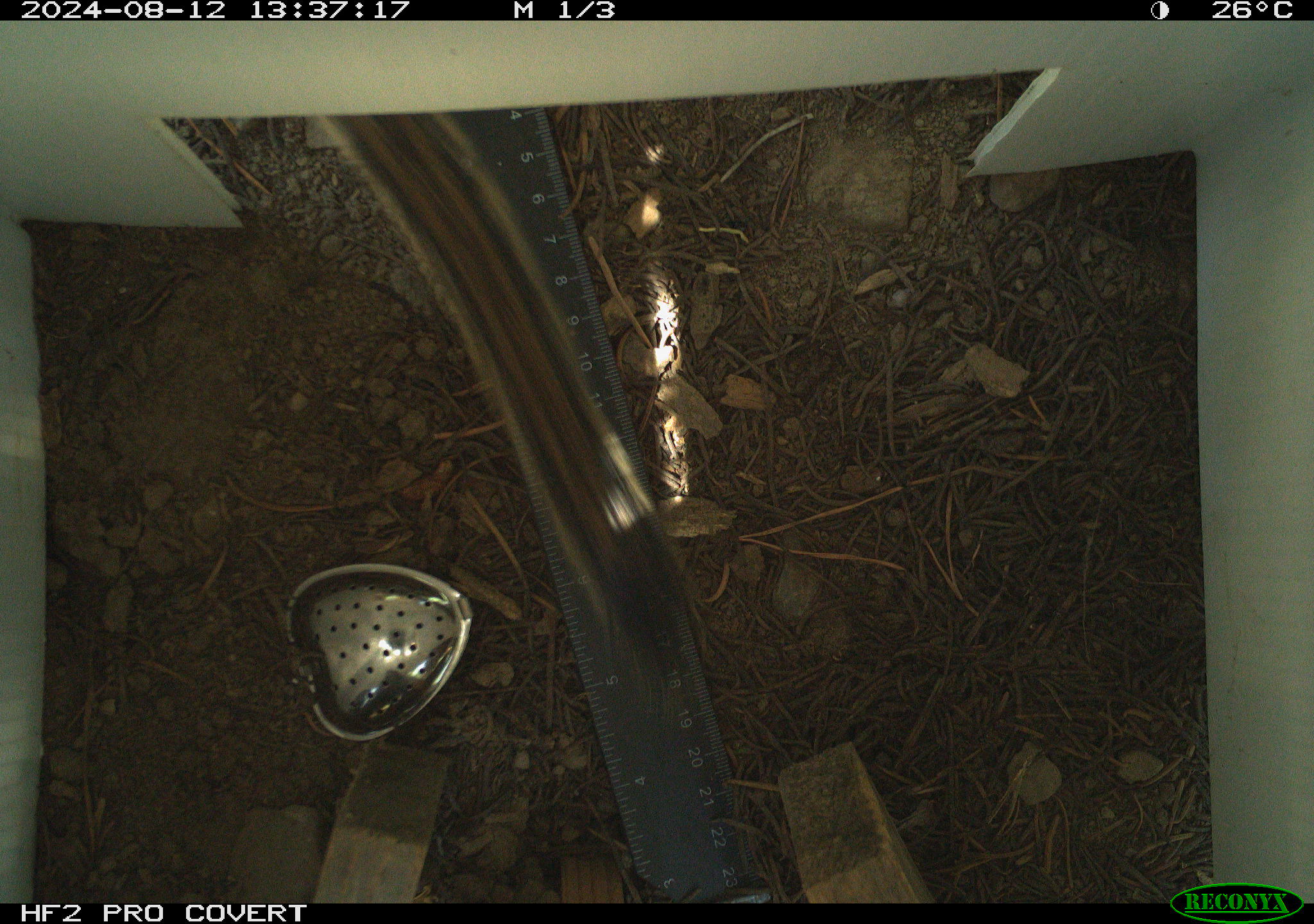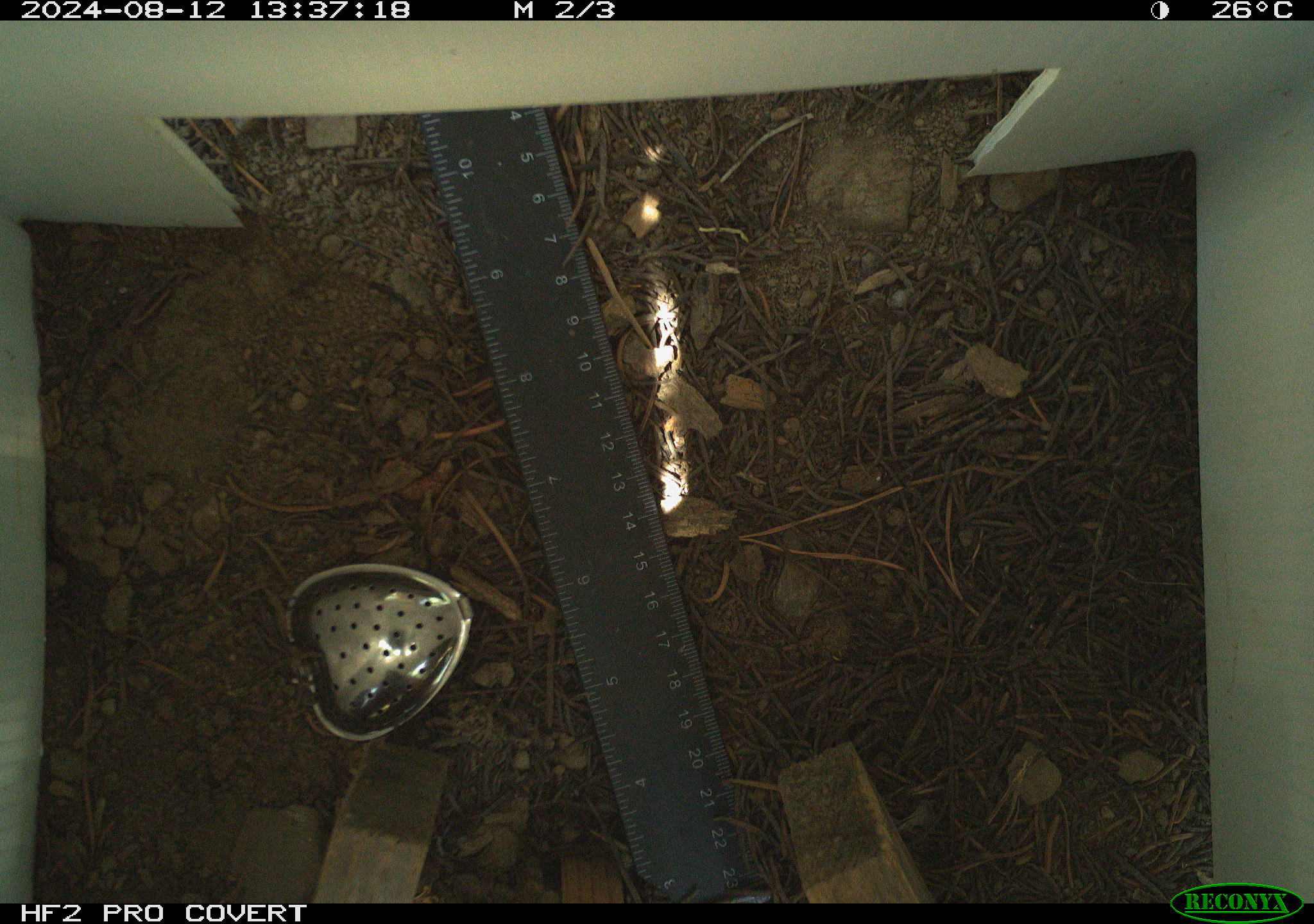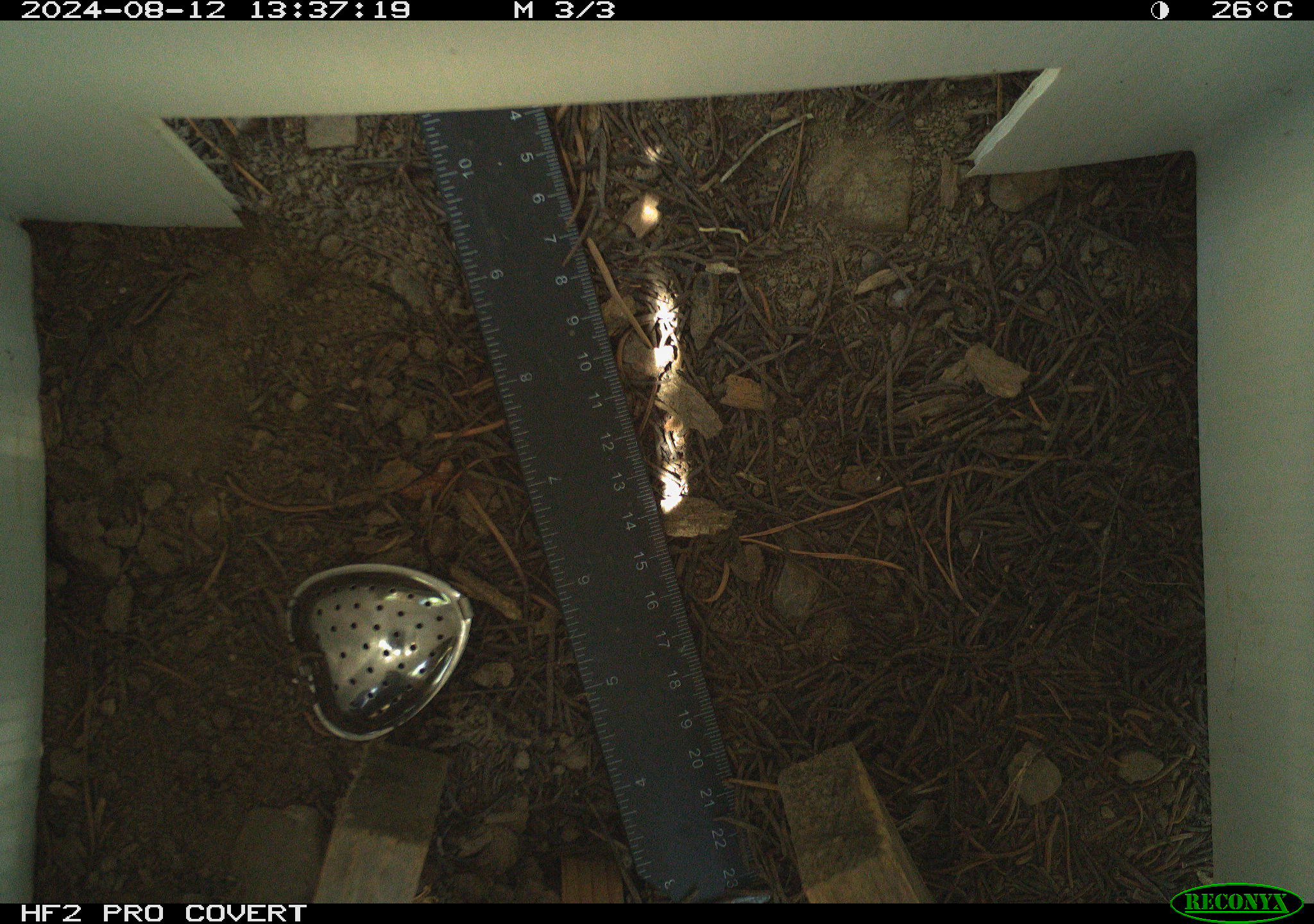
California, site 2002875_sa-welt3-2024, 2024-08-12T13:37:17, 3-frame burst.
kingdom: Animalia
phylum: Chordata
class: Mammalia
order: Rodentia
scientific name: Rodentia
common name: rodent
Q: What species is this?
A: Rodent (Rodentia).